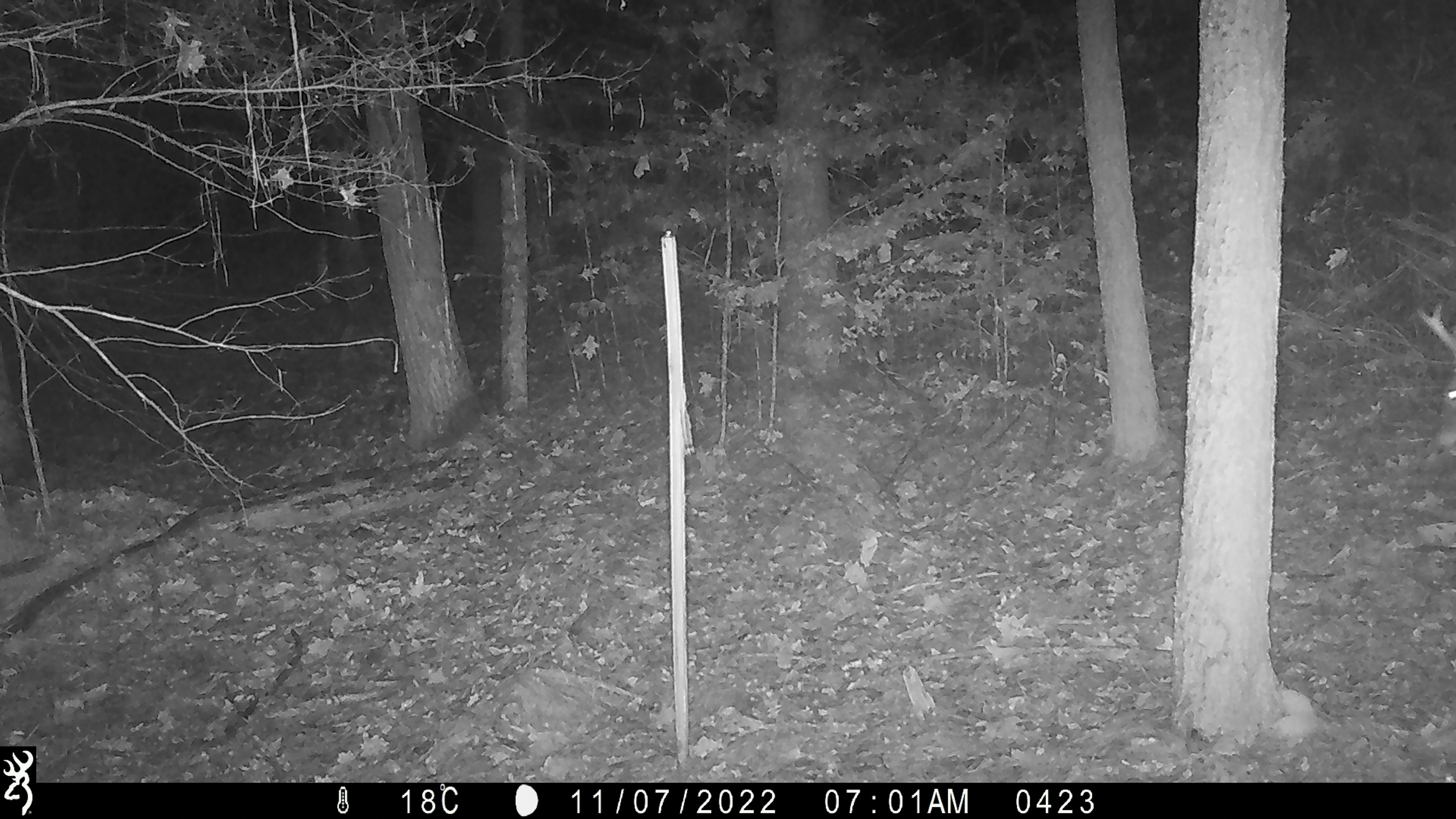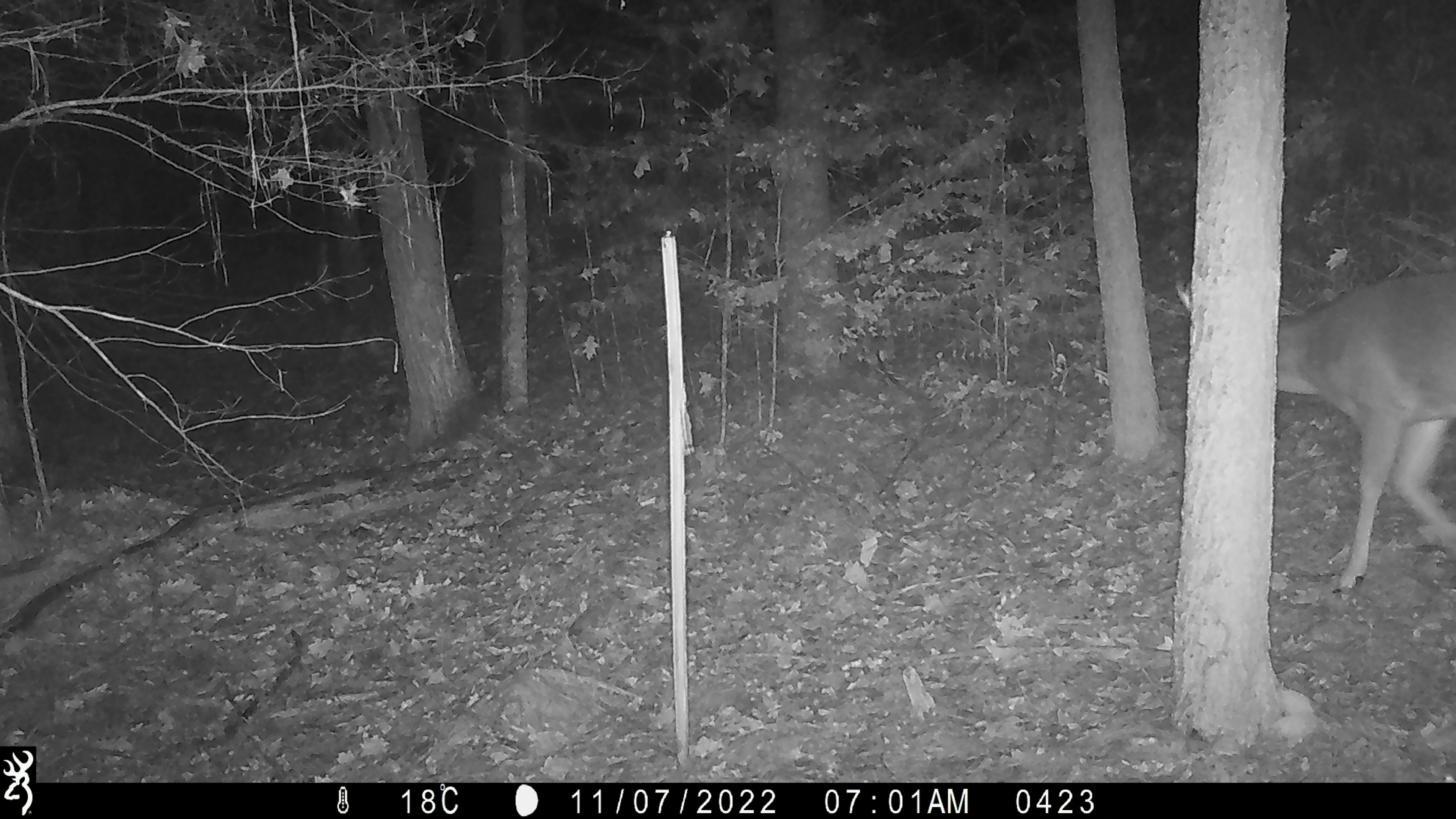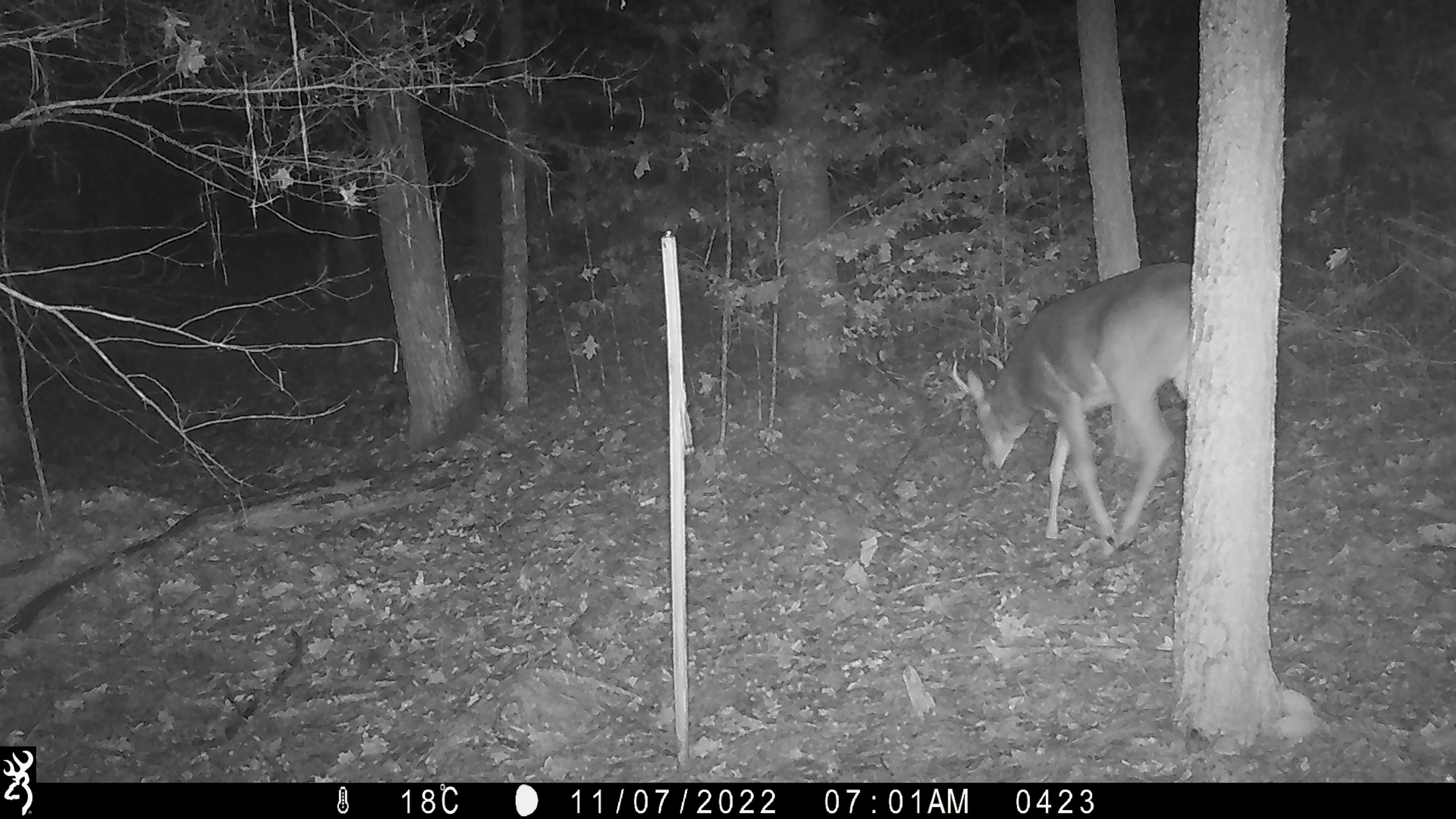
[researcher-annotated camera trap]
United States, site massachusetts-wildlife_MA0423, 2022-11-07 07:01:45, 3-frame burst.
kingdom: Animalia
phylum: Chordata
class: Mammalia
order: Artiodactyla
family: Cervidae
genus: Odocoileus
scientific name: Odocoileus virginianus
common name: white-tailed deer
White-tailed deer (Odocoileus virginianus).